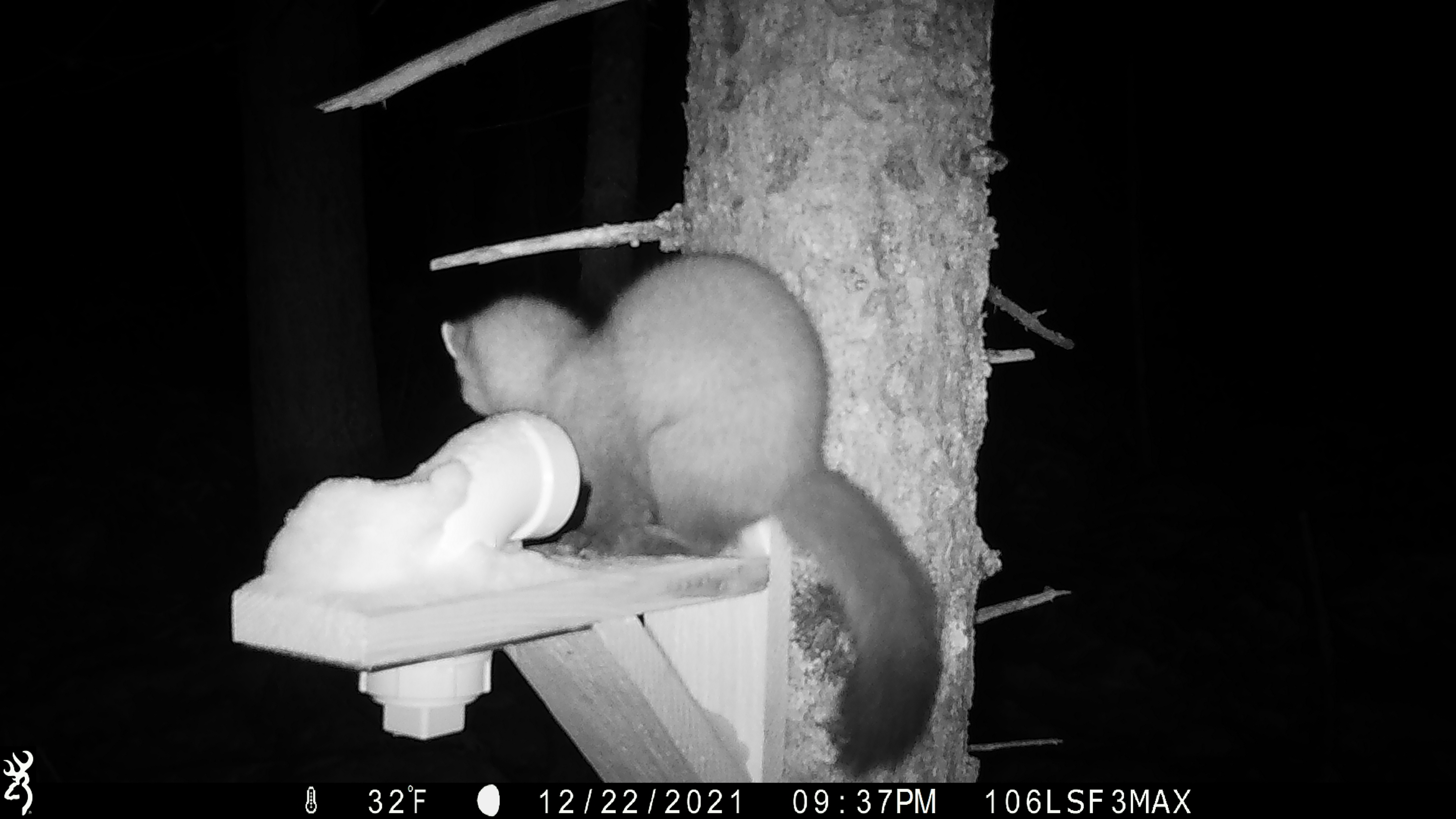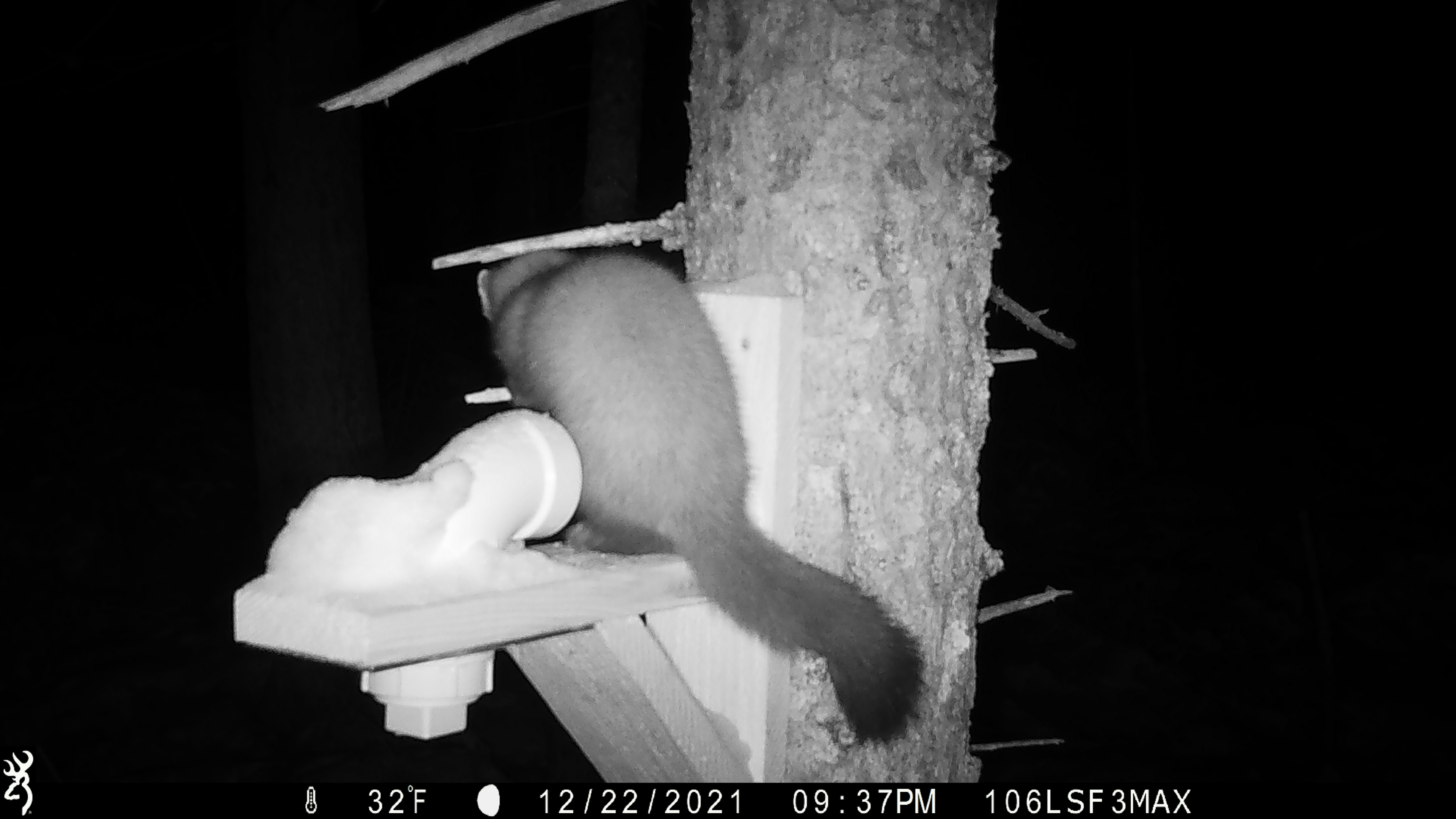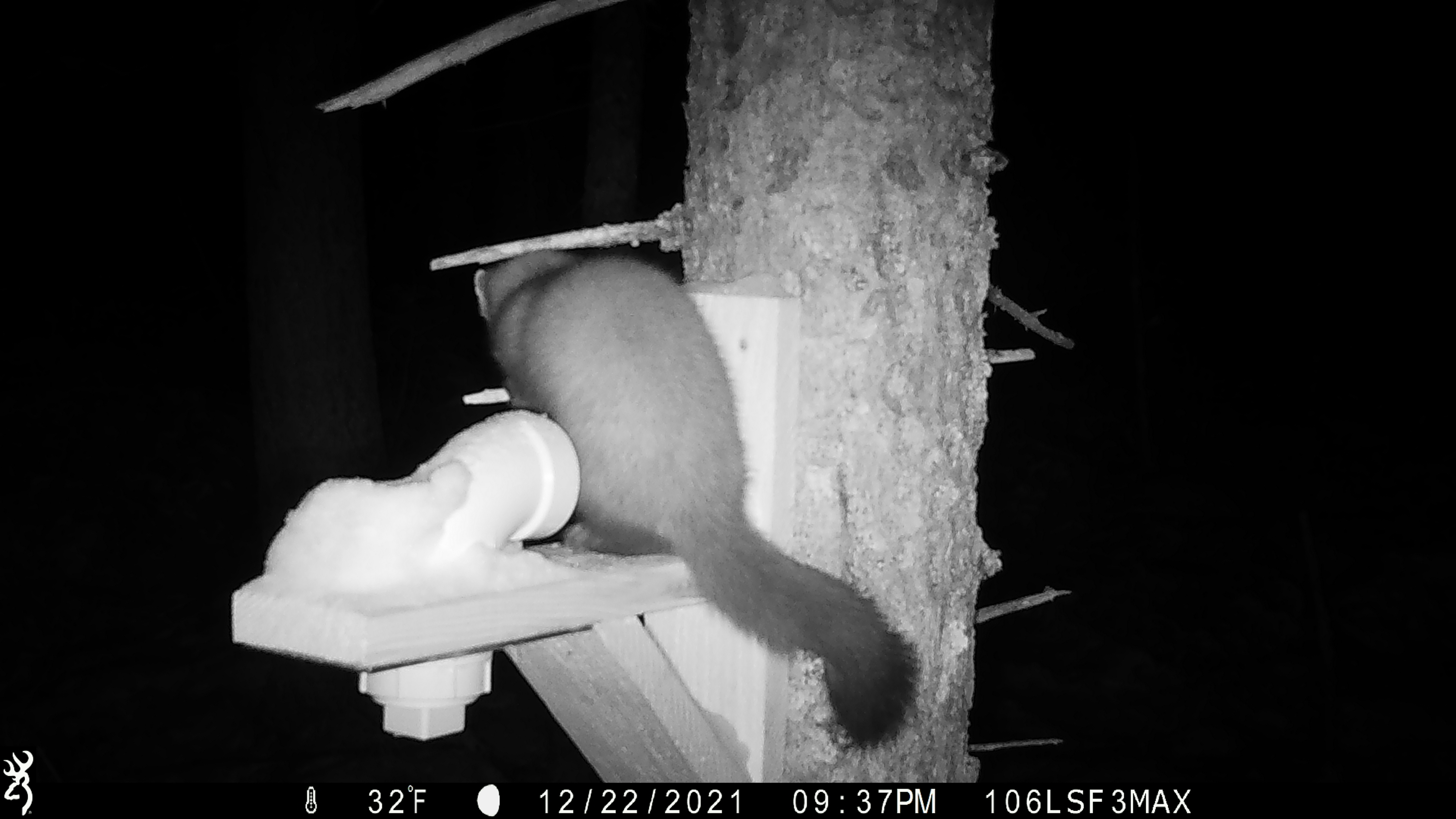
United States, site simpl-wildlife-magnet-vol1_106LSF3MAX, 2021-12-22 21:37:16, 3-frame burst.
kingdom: Animalia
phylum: Chordata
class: Mammalia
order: Carnivora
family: Mustelidae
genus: Martes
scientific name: Martes americana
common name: american marten